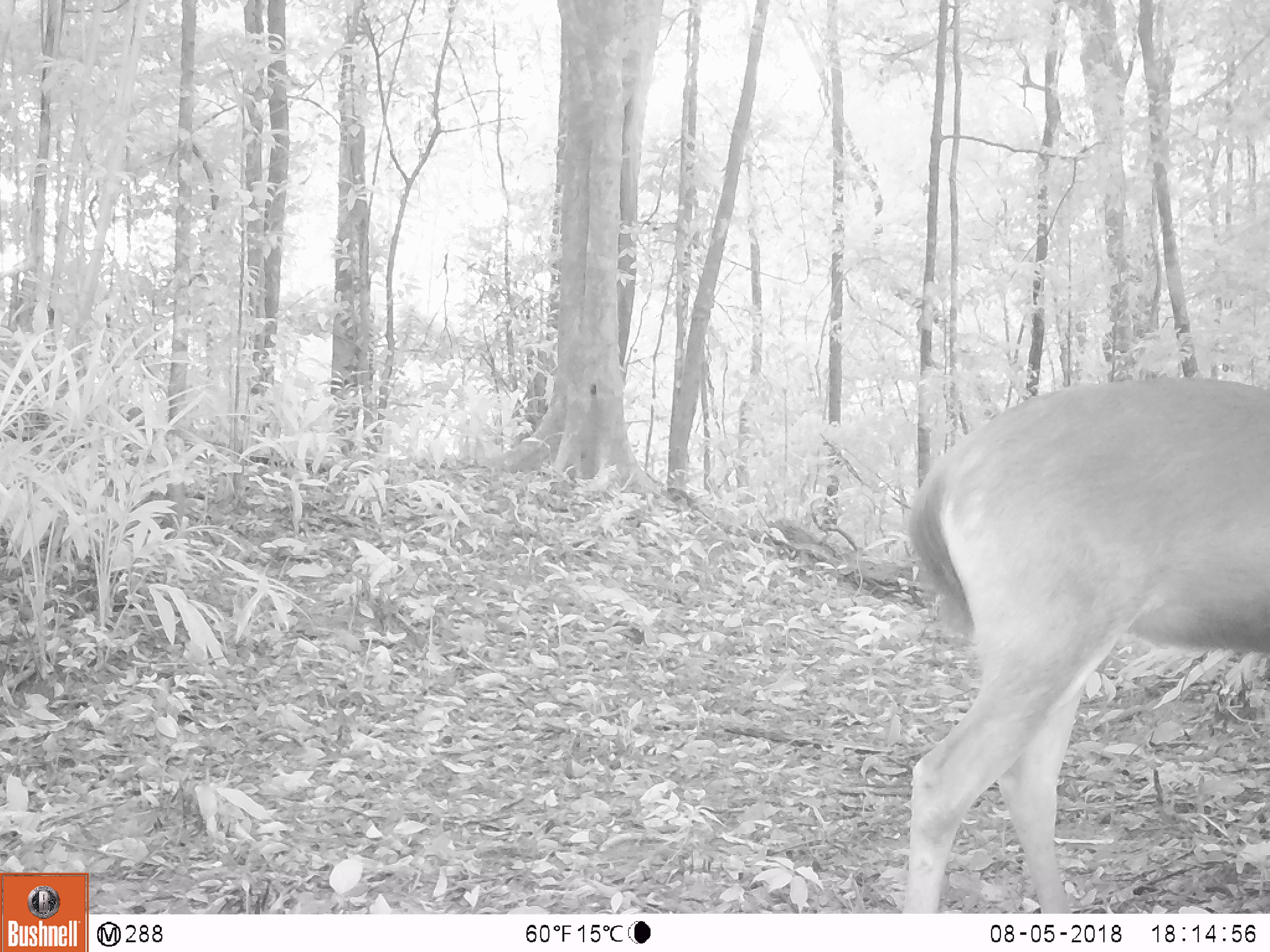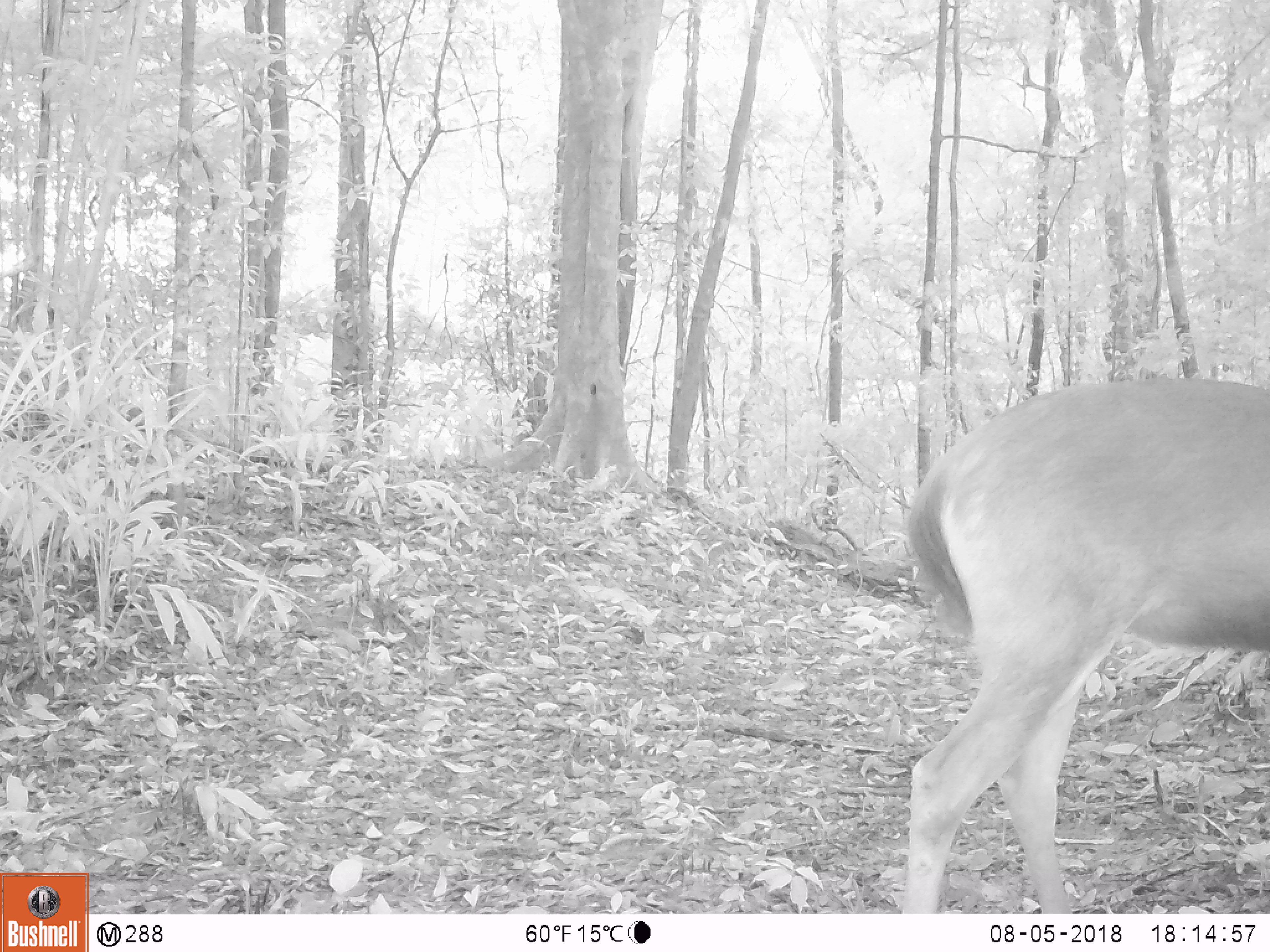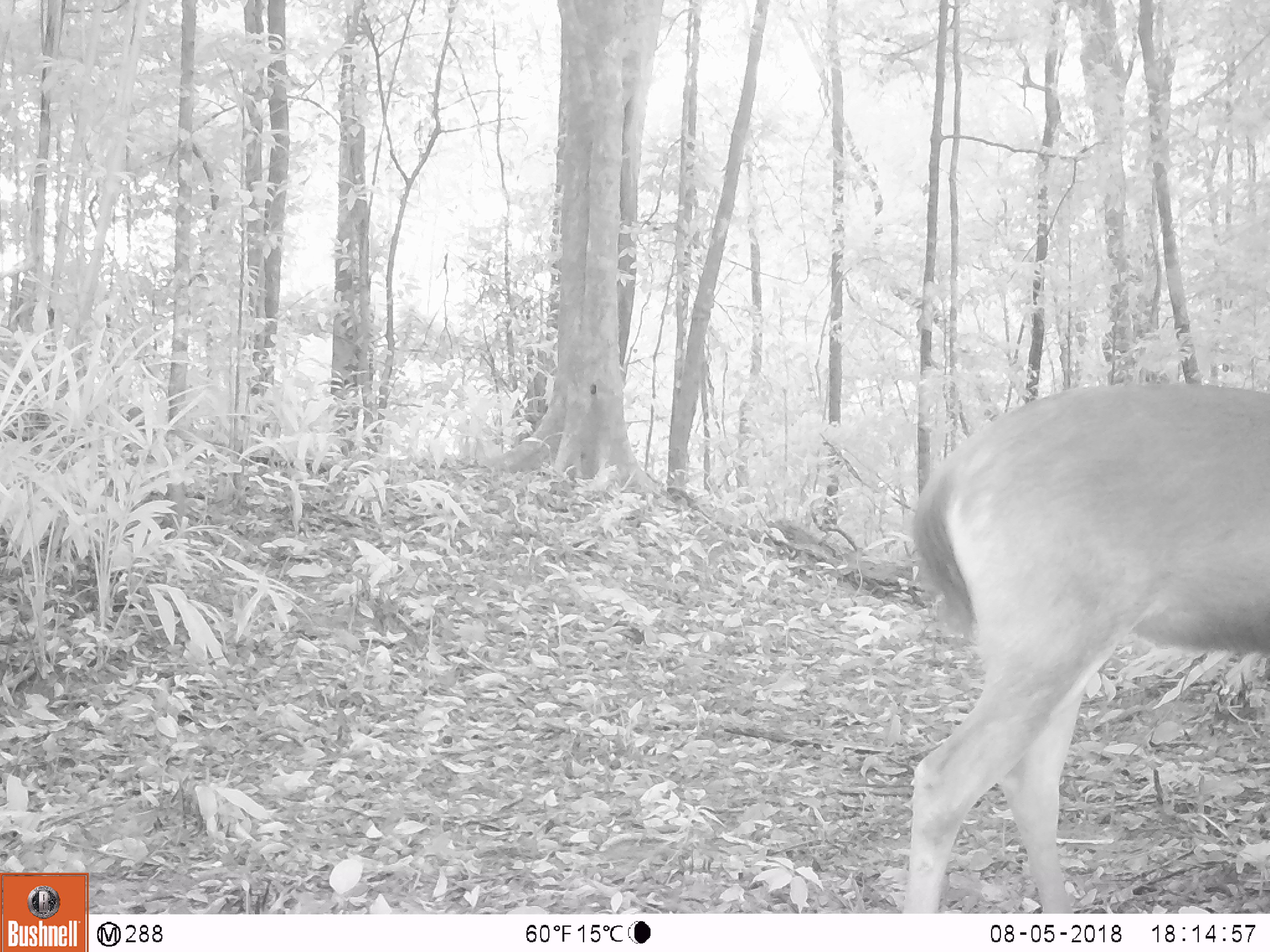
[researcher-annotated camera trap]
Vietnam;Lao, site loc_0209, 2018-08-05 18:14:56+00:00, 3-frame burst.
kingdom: Animalia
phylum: Chordata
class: Mammalia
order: Artiodactyla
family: Cervidae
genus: Rusa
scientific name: Rusa unicolor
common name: sambar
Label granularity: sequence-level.